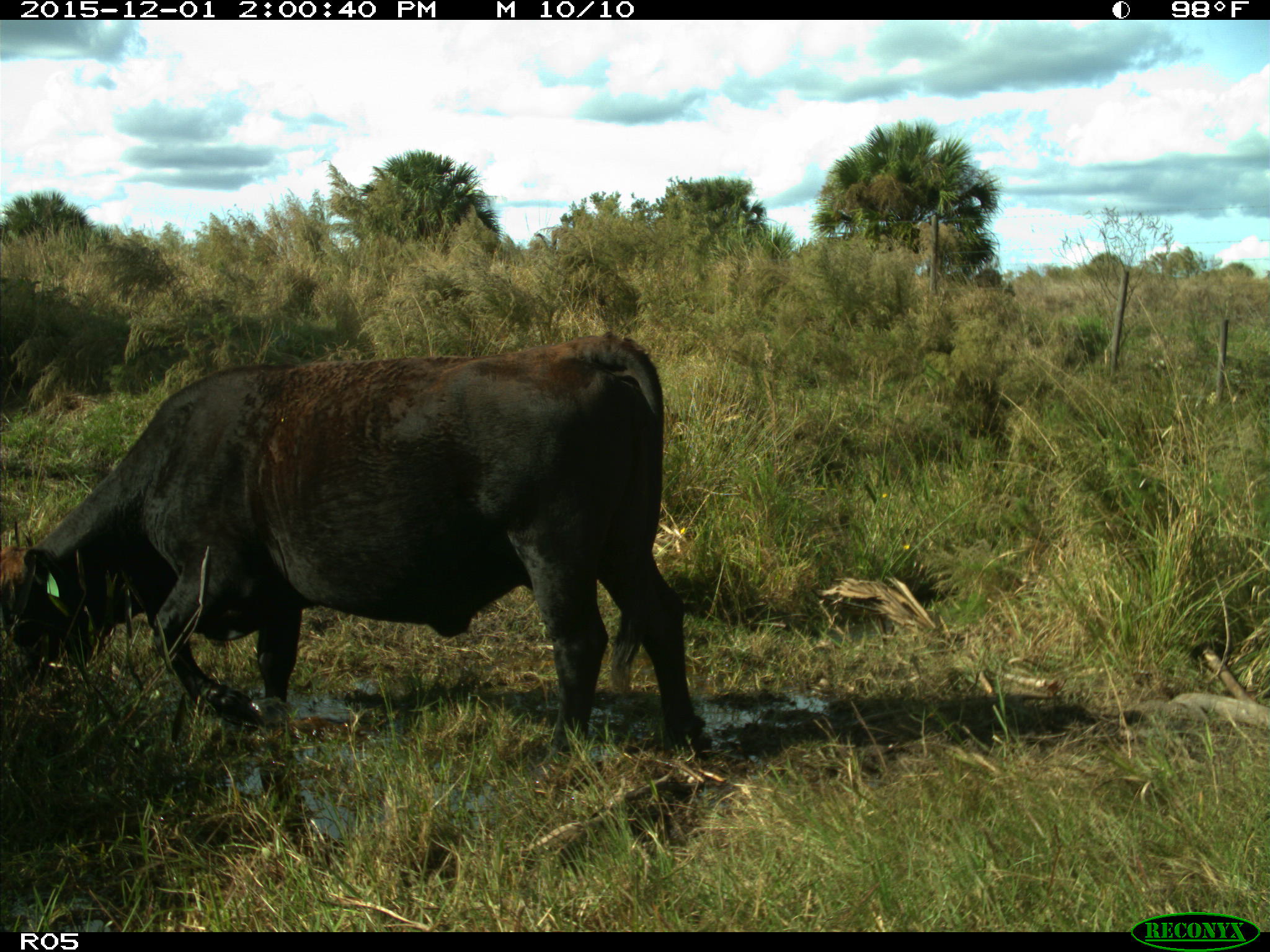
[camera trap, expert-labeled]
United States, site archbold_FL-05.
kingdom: Animalia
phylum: Chordata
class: Mammalia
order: Artiodactyla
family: Bovidae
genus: Bos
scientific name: Bos taurus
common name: domestic cow